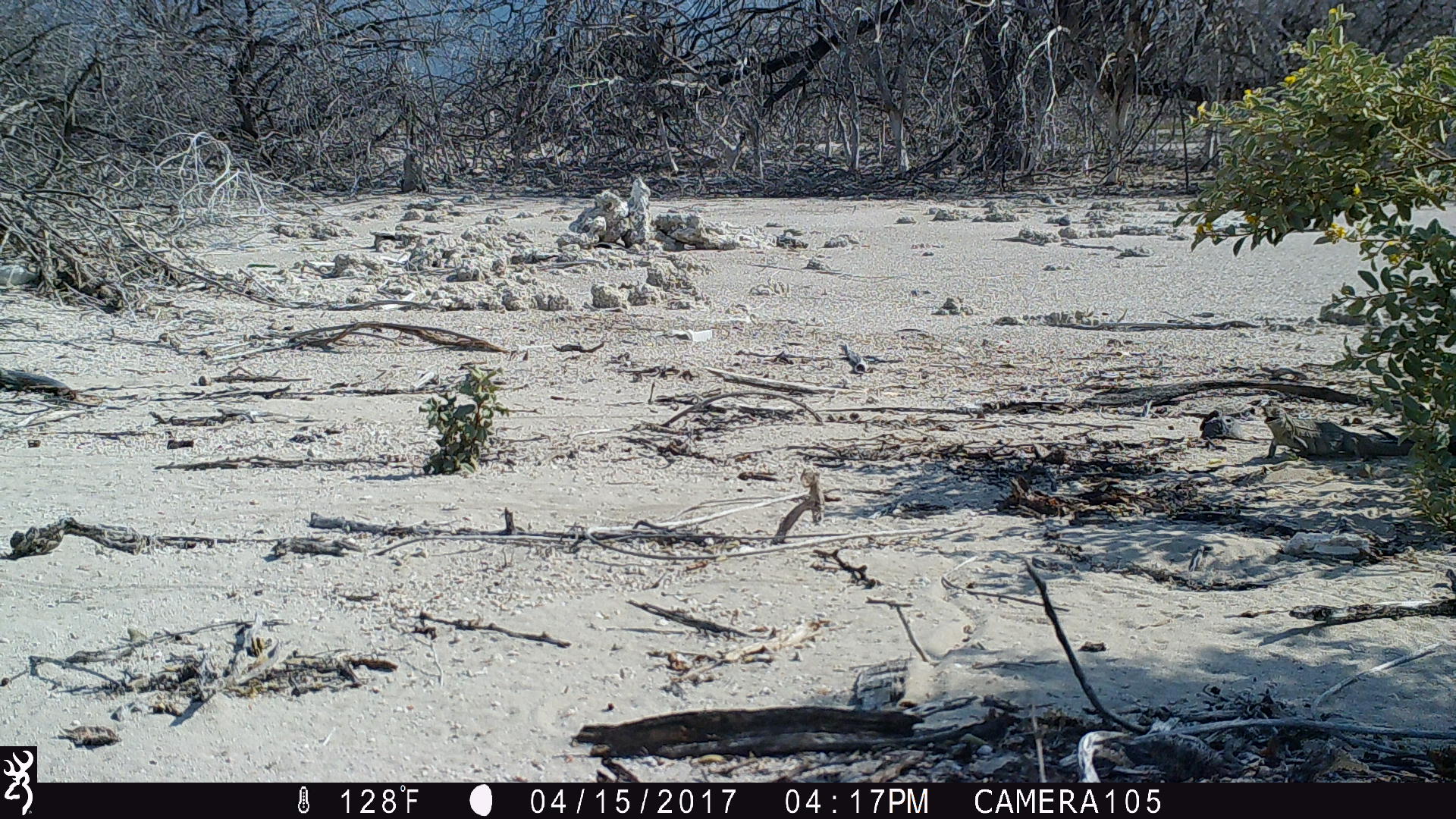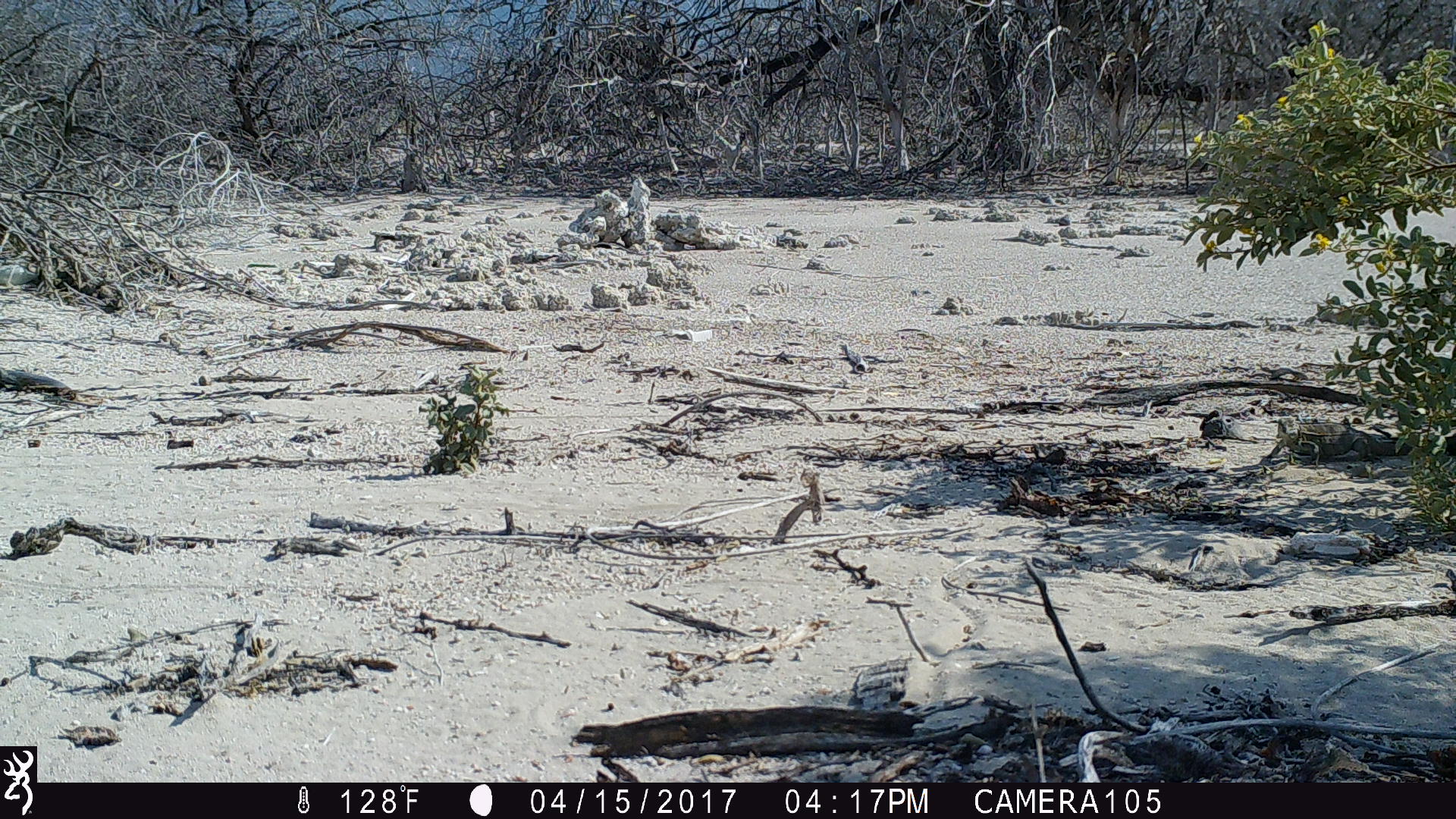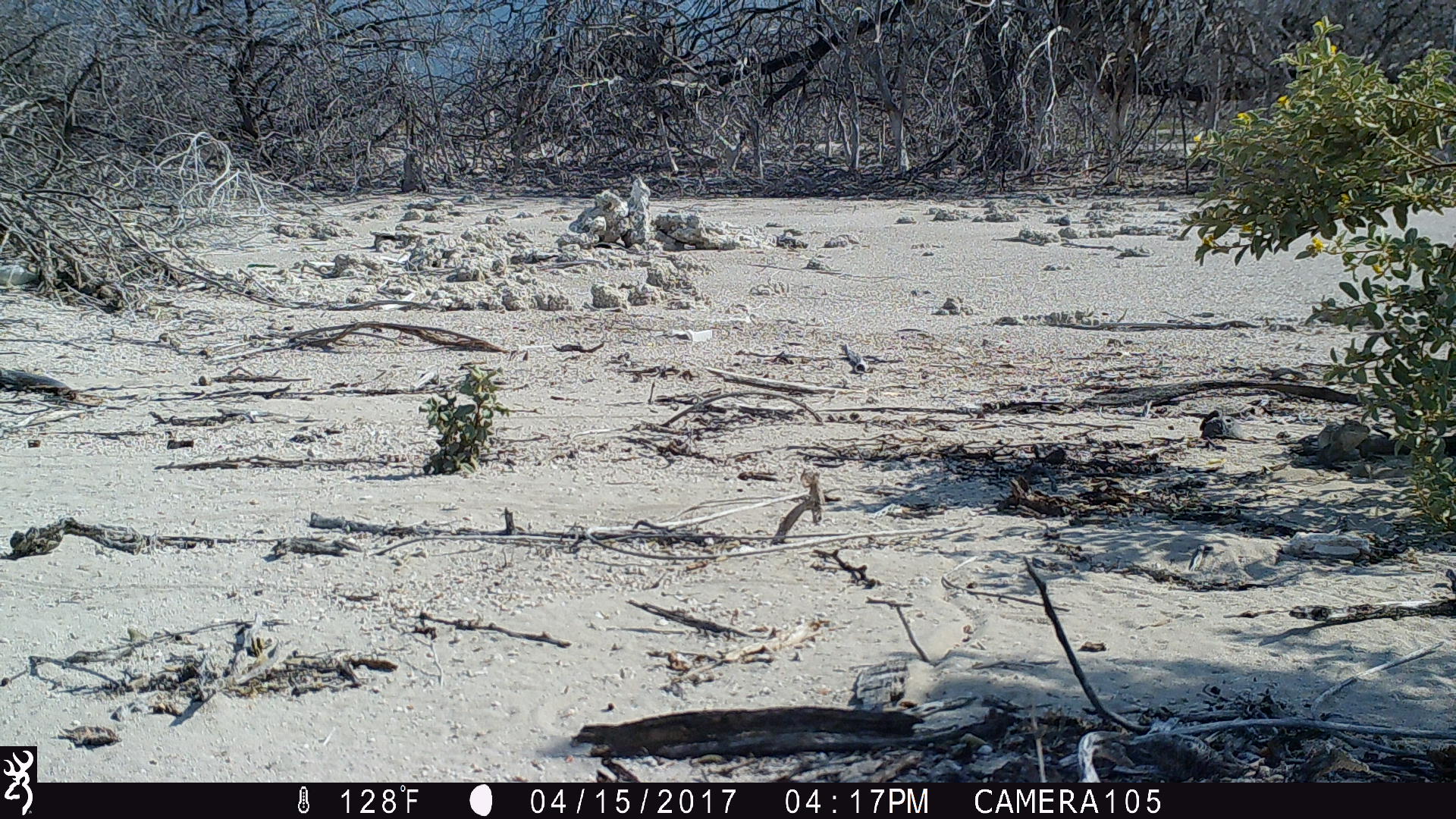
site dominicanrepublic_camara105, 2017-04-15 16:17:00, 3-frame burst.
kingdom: Animalia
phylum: Chordata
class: Reptilia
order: Squamata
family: Iguanidae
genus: Iguana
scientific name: Iguana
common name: typical iguanas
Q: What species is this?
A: Iguana (typical iguanas).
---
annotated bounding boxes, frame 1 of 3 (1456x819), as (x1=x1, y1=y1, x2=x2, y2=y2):
iguana: (x1=1260, y1=398, x2=1412, y2=470)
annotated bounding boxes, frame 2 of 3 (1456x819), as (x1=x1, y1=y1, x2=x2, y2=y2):
iguana: (x1=1260, y1=409, x2=1456, y2=469)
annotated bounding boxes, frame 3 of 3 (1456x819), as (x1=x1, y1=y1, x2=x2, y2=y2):
iguana: (x1=1306, y1=414, x2=1375, y2=473)